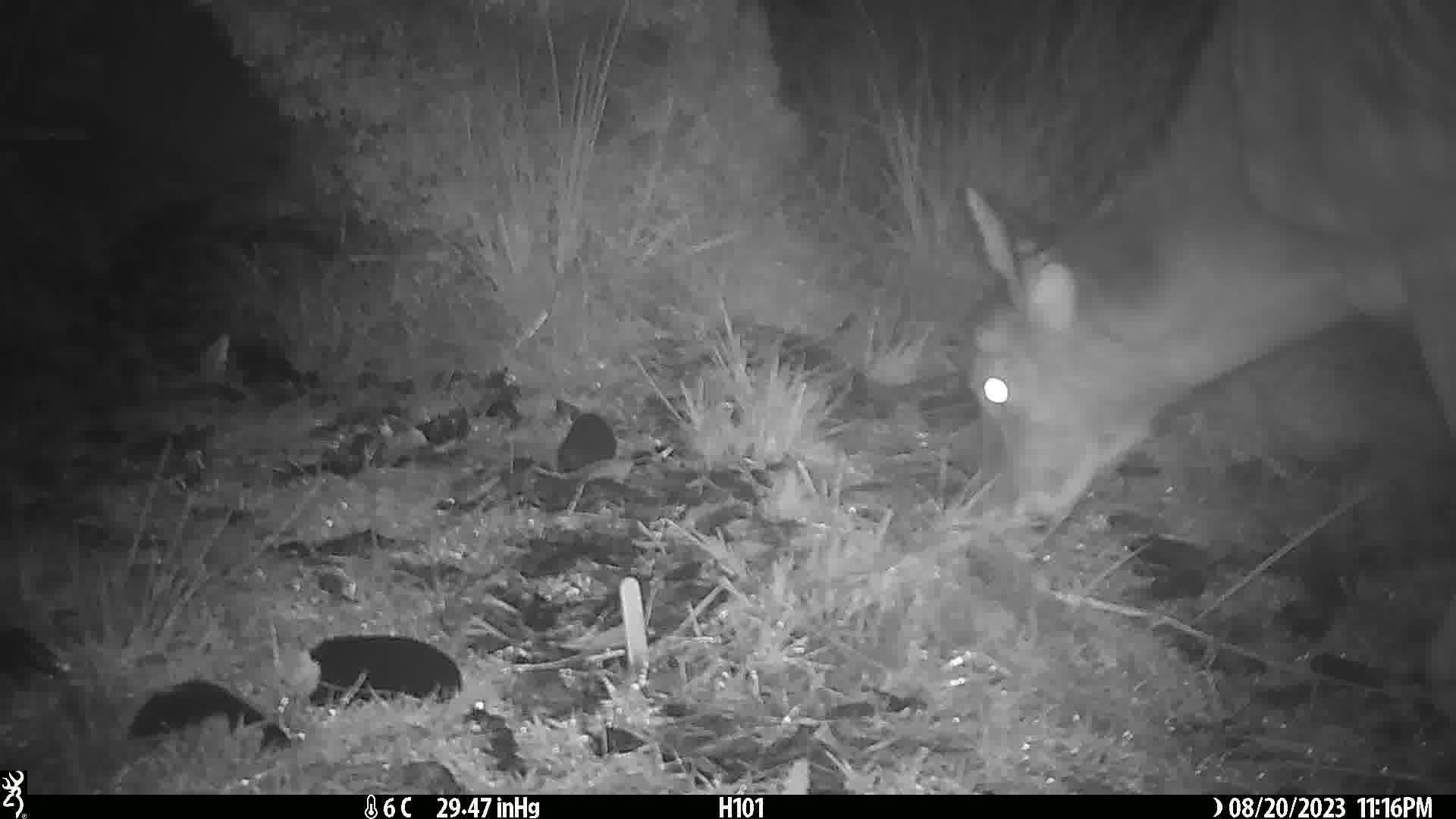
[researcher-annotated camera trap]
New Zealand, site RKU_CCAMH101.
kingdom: Animalia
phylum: Chordata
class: Mammalia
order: Artiodactyla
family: Cervidae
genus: Odocoileus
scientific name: Odocoileus virginianus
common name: white-tailed deer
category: white tailed deer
White tailed deer (white-tailed deer) (Odocoileus virginianus).